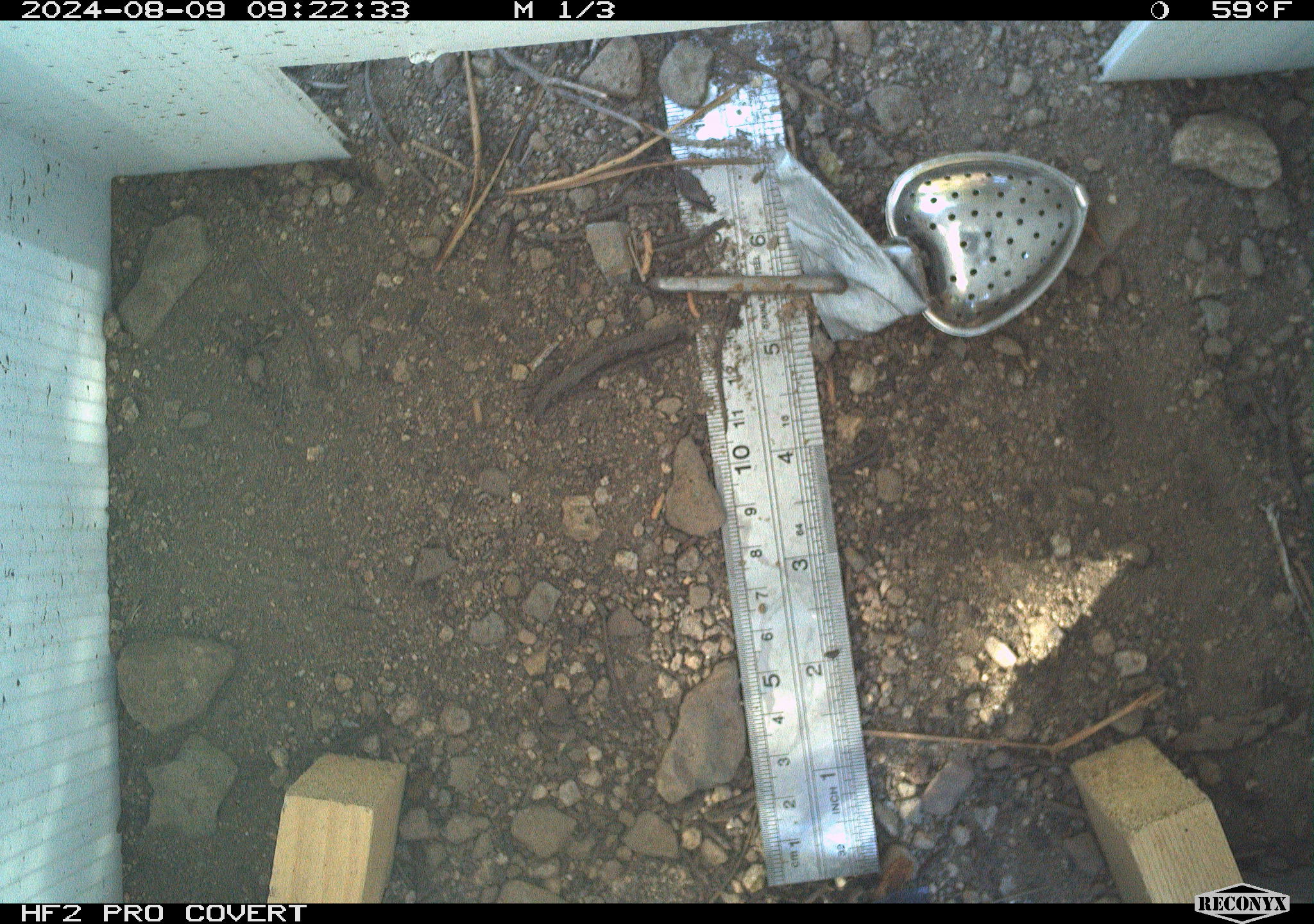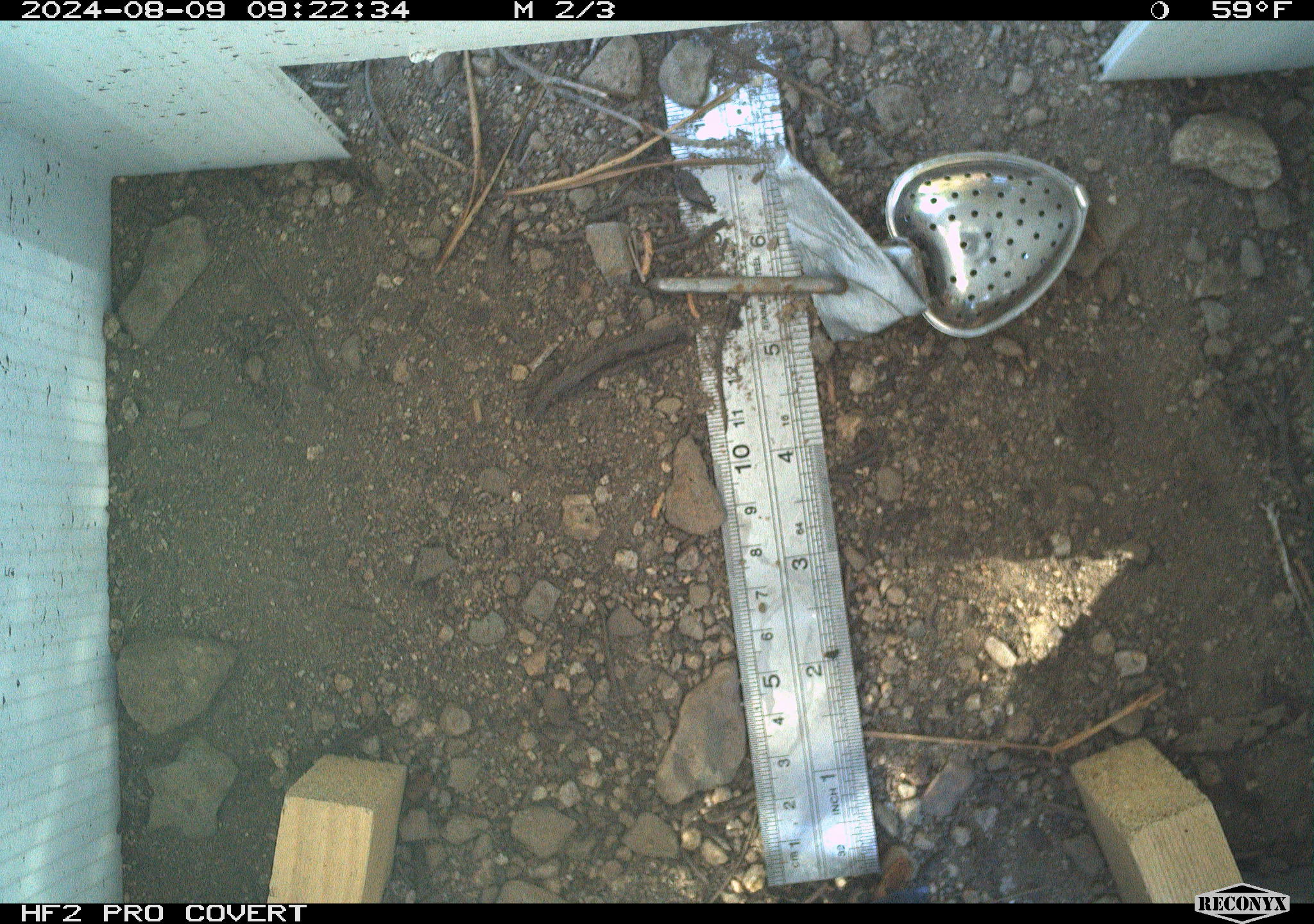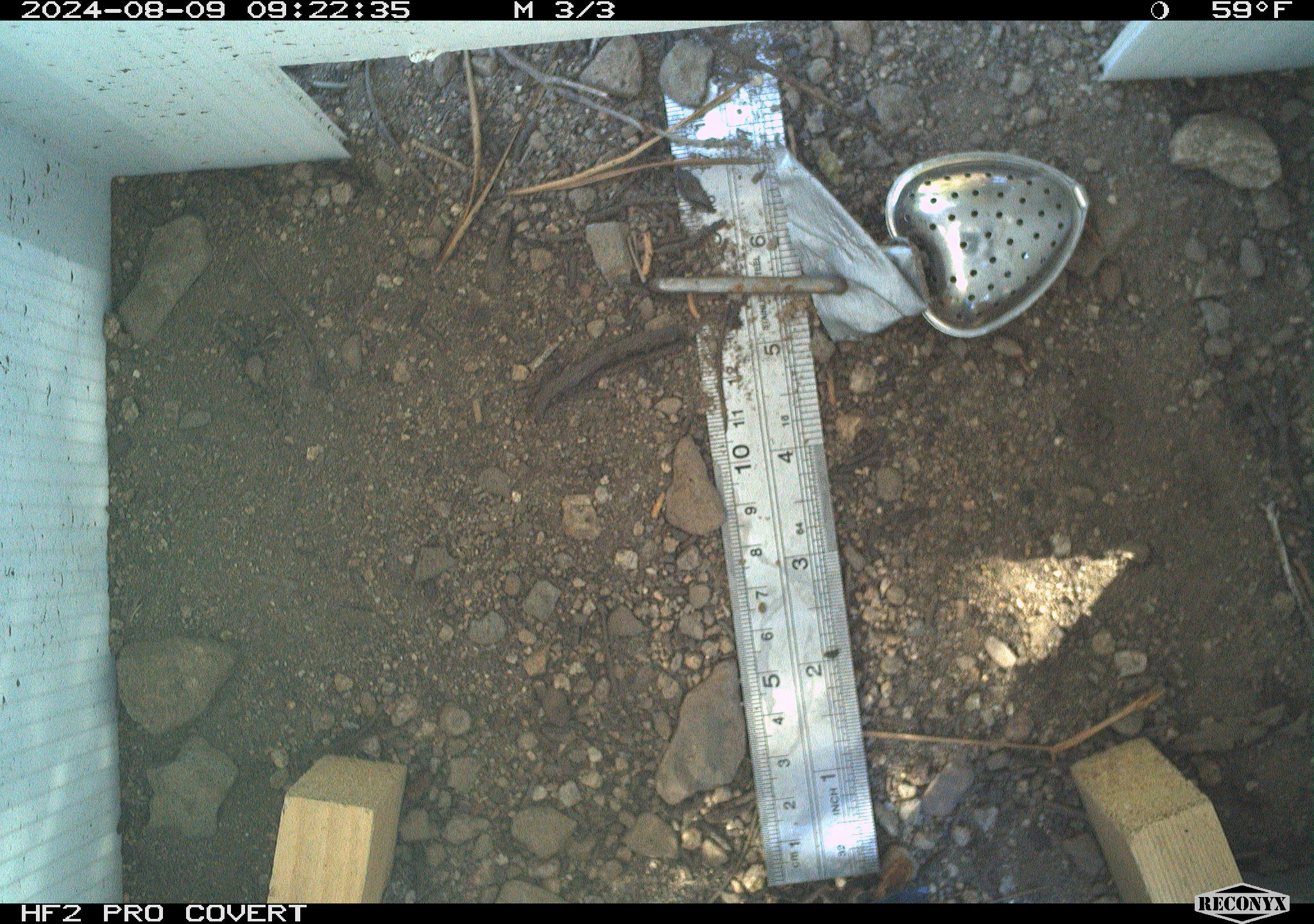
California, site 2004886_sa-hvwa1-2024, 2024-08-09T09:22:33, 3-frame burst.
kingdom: Animalia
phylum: Chordata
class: Mammalia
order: Rodentia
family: Sciuridae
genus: Neotamias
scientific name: Neotamias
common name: western chipmunks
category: neotamias species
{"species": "neotamias species (western chipmunks) (Neotamias)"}